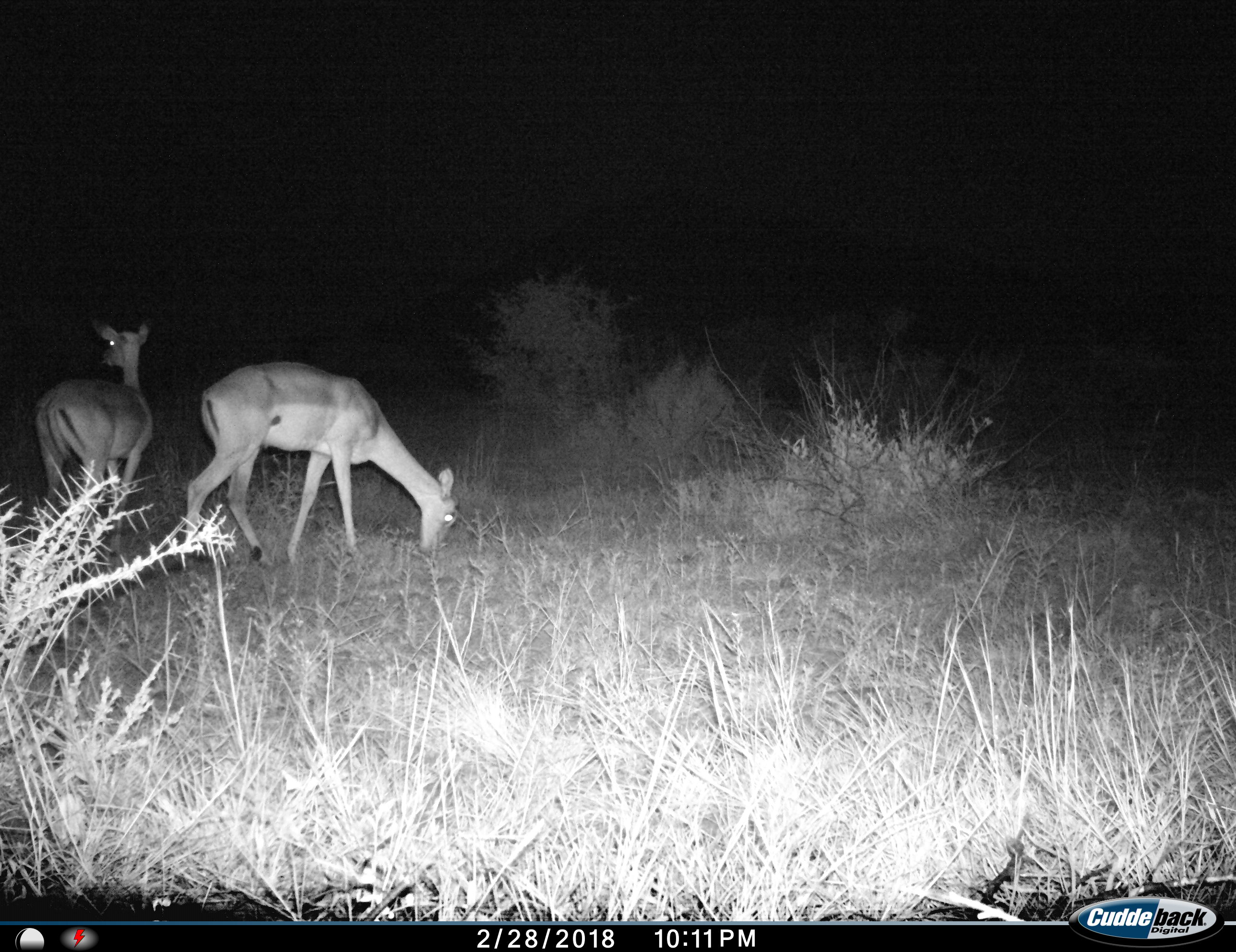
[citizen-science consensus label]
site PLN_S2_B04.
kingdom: Animalia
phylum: Chordata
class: Mammalia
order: Artiodactyla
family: Bovidae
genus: Aepyceros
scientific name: Aepyceros melampus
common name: impala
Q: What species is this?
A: Impala (Aepyceros melampus).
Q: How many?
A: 2.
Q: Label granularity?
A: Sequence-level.